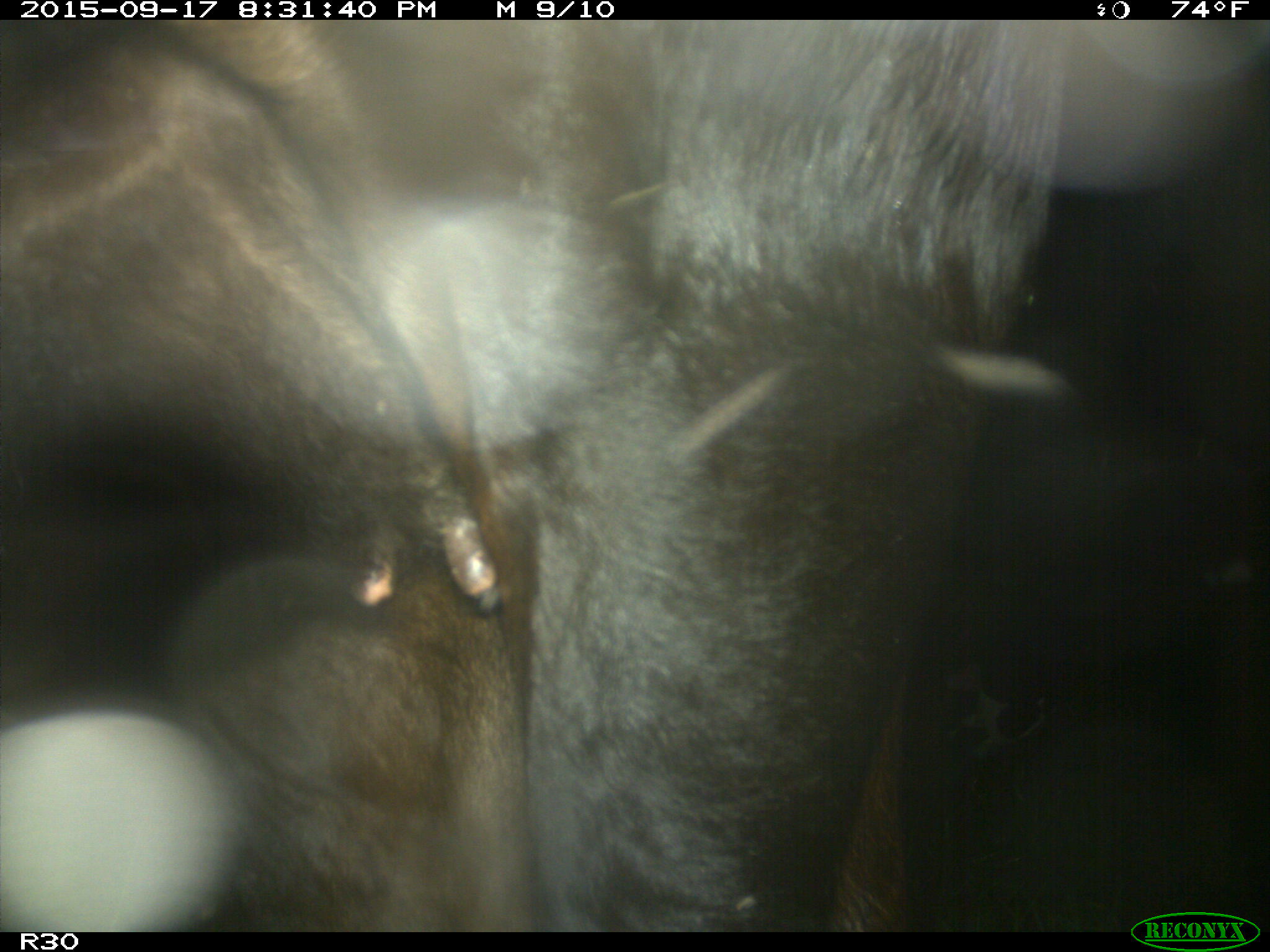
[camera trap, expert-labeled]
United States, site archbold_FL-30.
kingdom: Animalia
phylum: Chordata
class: Mammalia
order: Artiodactyla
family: Bovidae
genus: Bos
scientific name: Bos taurus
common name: domestic cow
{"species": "Bos taurus (domestic cow)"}